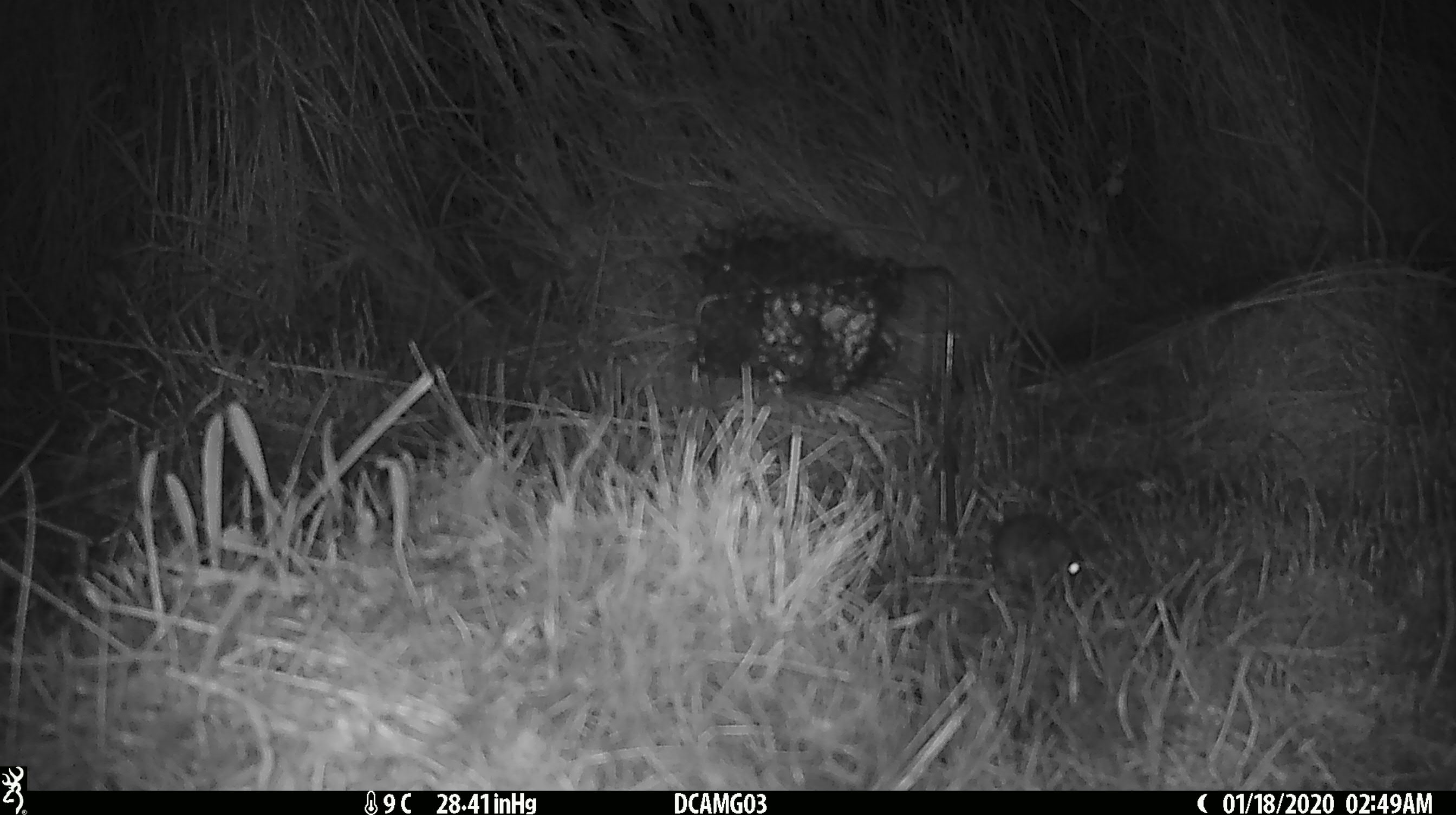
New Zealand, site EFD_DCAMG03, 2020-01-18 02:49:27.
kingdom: Animalia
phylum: Chordata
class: Mammalia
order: Rodentia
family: Muridae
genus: Mus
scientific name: Mus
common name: mouse